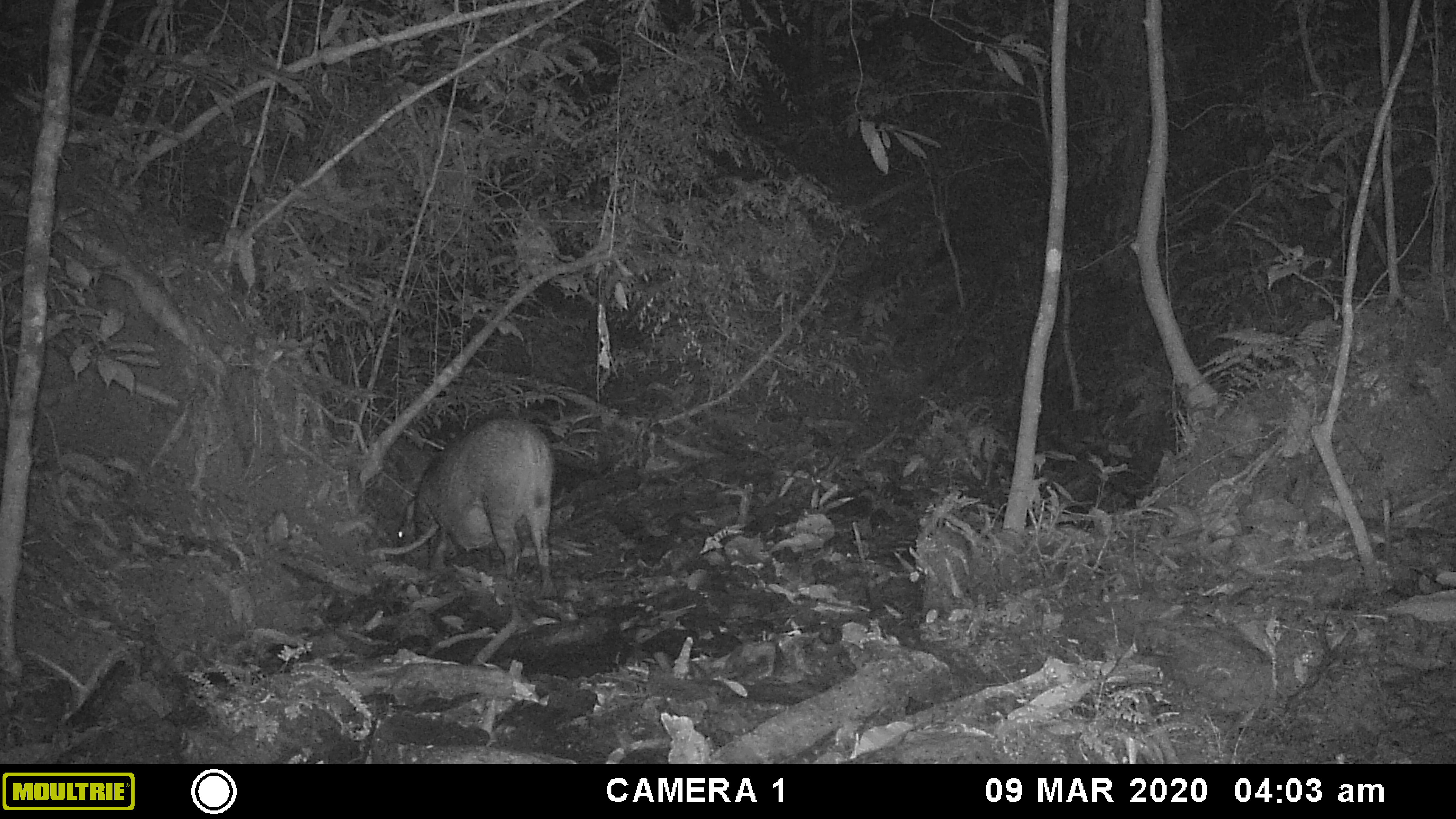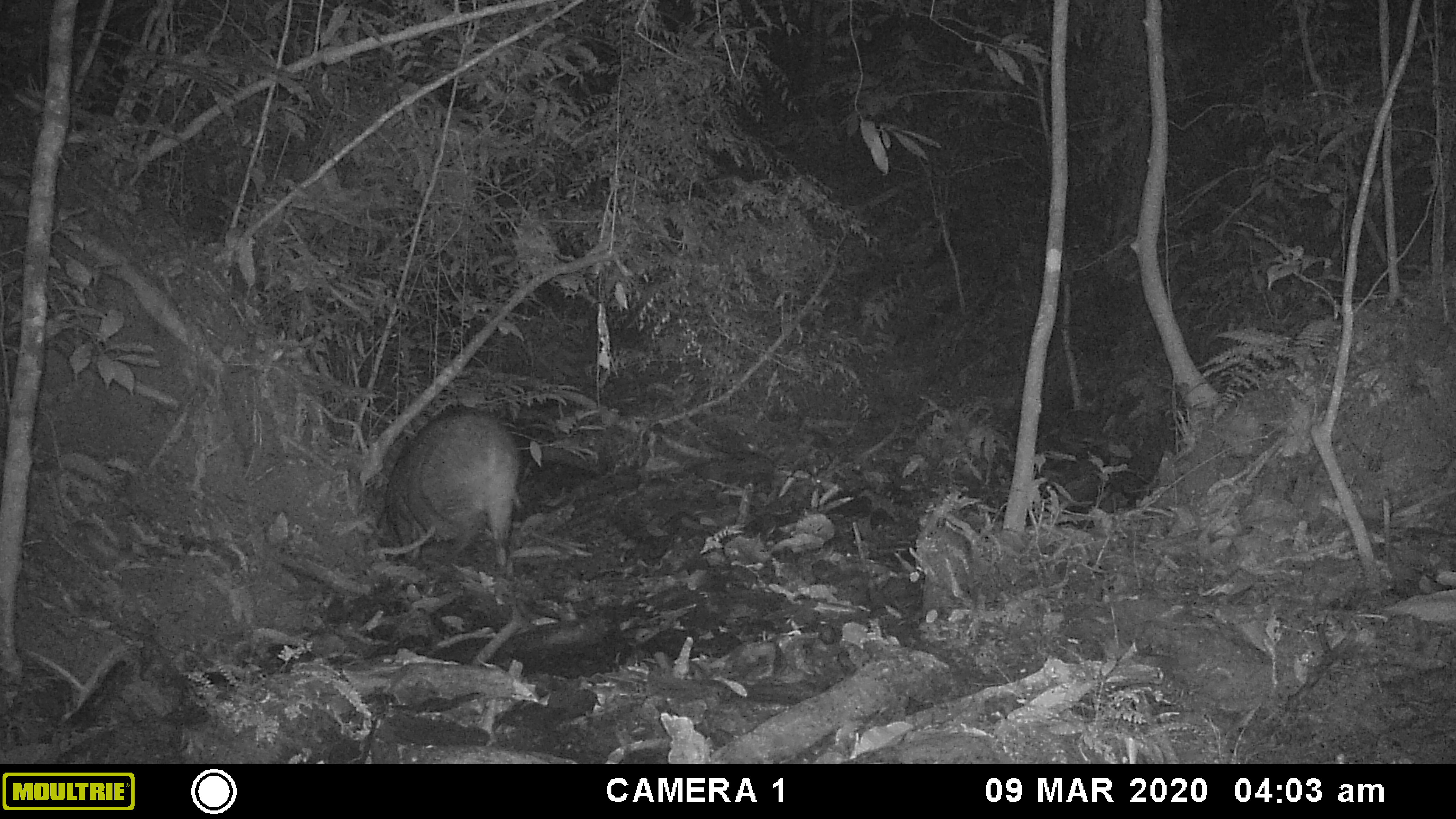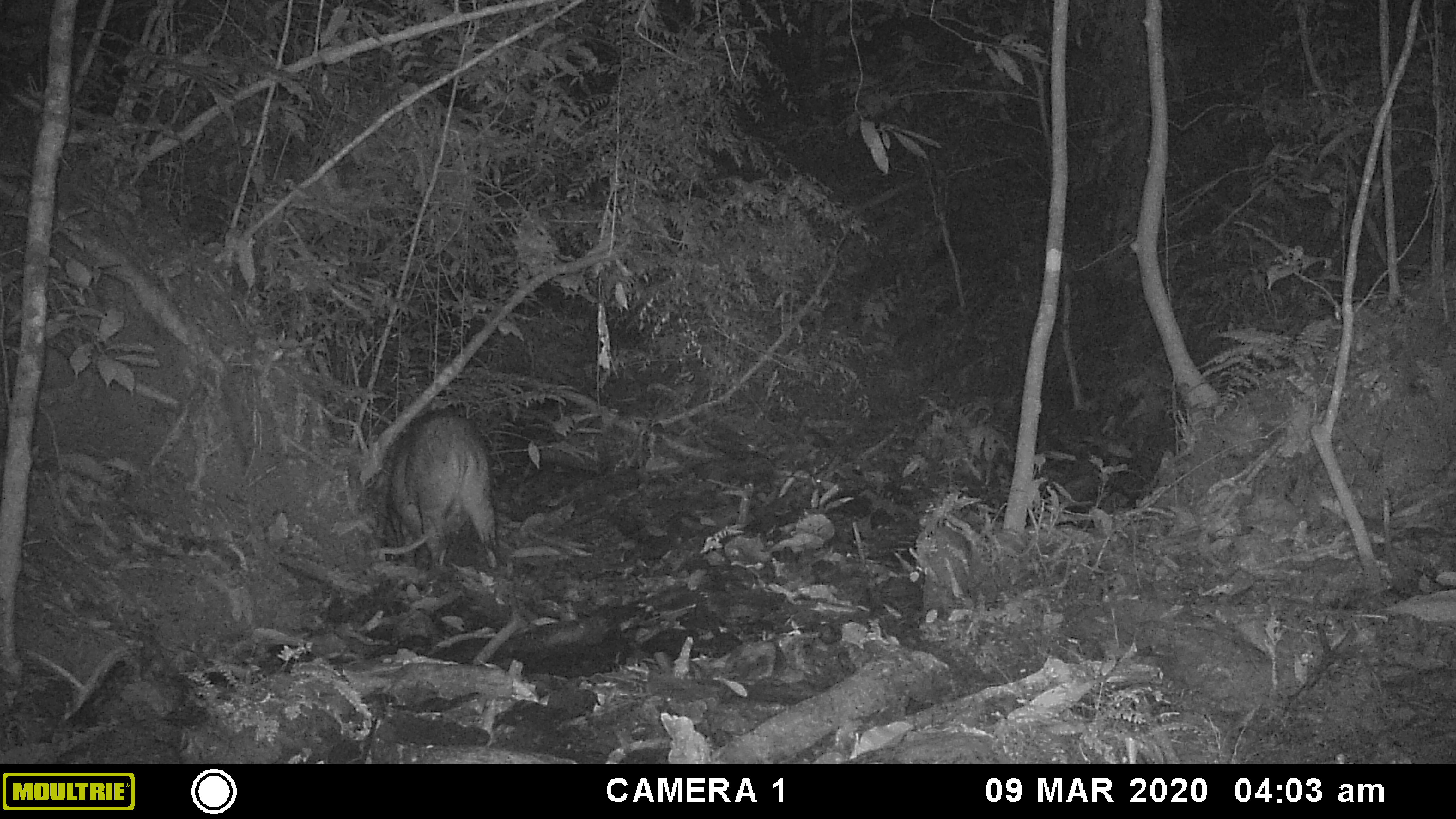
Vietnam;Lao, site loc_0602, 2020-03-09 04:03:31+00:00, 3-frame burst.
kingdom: Animalia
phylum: Chordata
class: Mammalia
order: Artiodactyla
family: Suidae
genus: Sus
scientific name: Sus scrofa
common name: eurasian wild pig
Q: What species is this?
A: Eurasian wild pig (Sus scrofa).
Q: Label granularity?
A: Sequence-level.